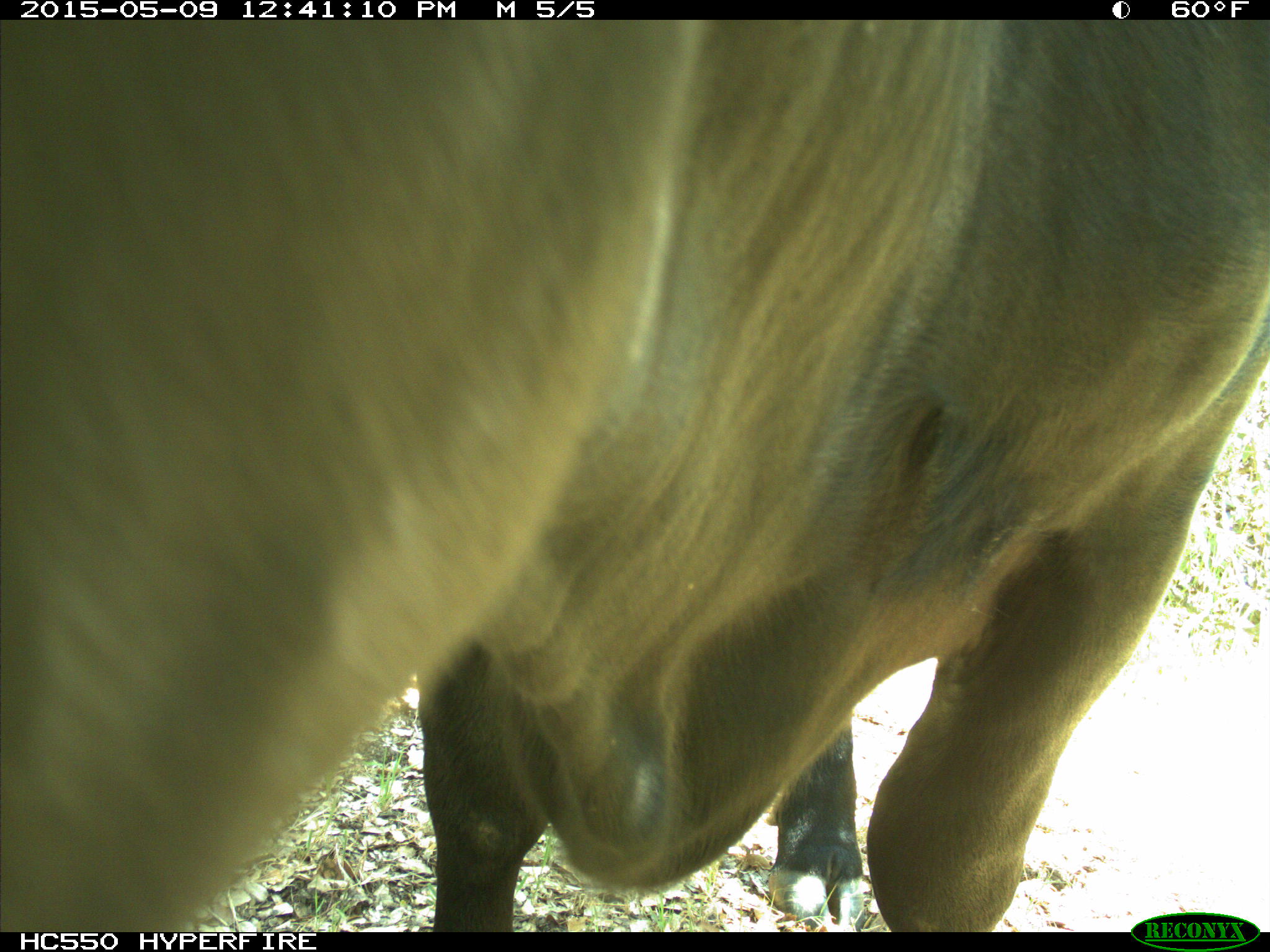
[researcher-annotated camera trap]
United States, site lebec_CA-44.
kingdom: Animalia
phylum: Chordata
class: Mammalia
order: Artiodactyla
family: Bovidae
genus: Bos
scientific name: Bos taurus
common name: domestic cow